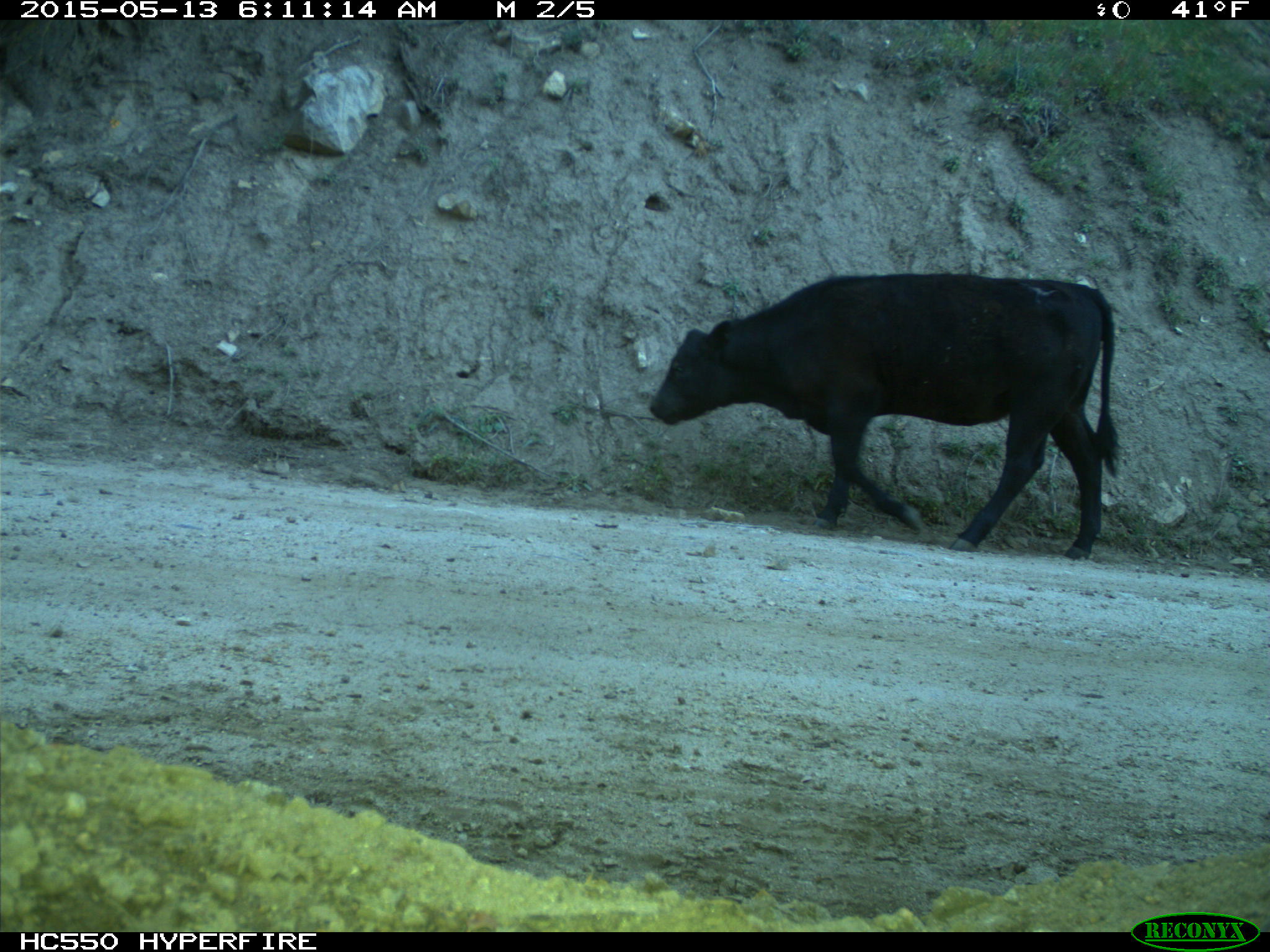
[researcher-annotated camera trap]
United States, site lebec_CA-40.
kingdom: Animalia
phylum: Chordata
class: Mammalia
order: Artiodactyla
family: Bovidae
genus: Bos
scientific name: Bos taurus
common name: domestic cow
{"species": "Bos taurus (domestic cow)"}